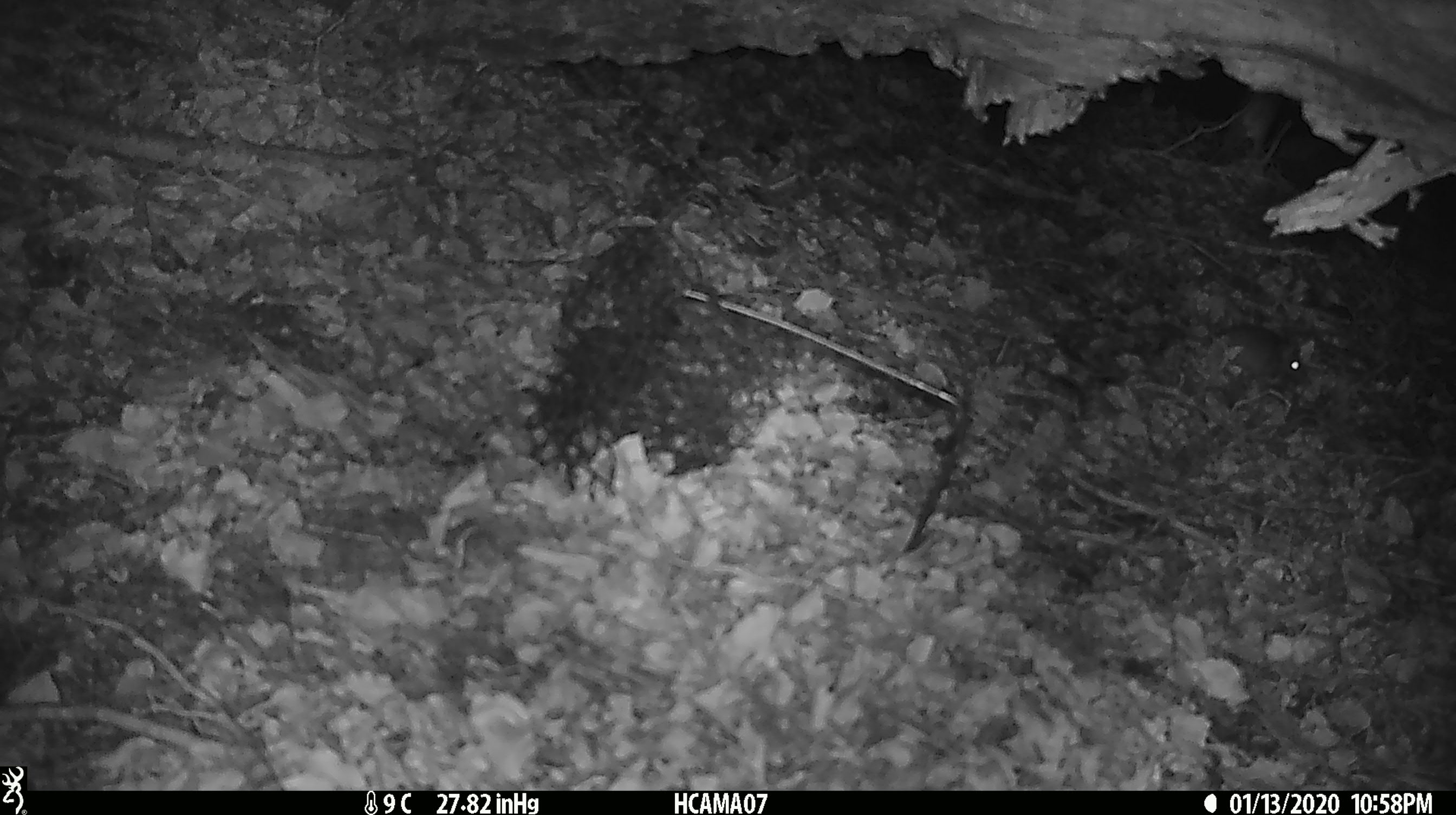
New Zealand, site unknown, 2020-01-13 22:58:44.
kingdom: Animalia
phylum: Chordata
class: Mammalia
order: Rodentia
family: Muridae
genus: Mus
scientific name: Mus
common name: mouse